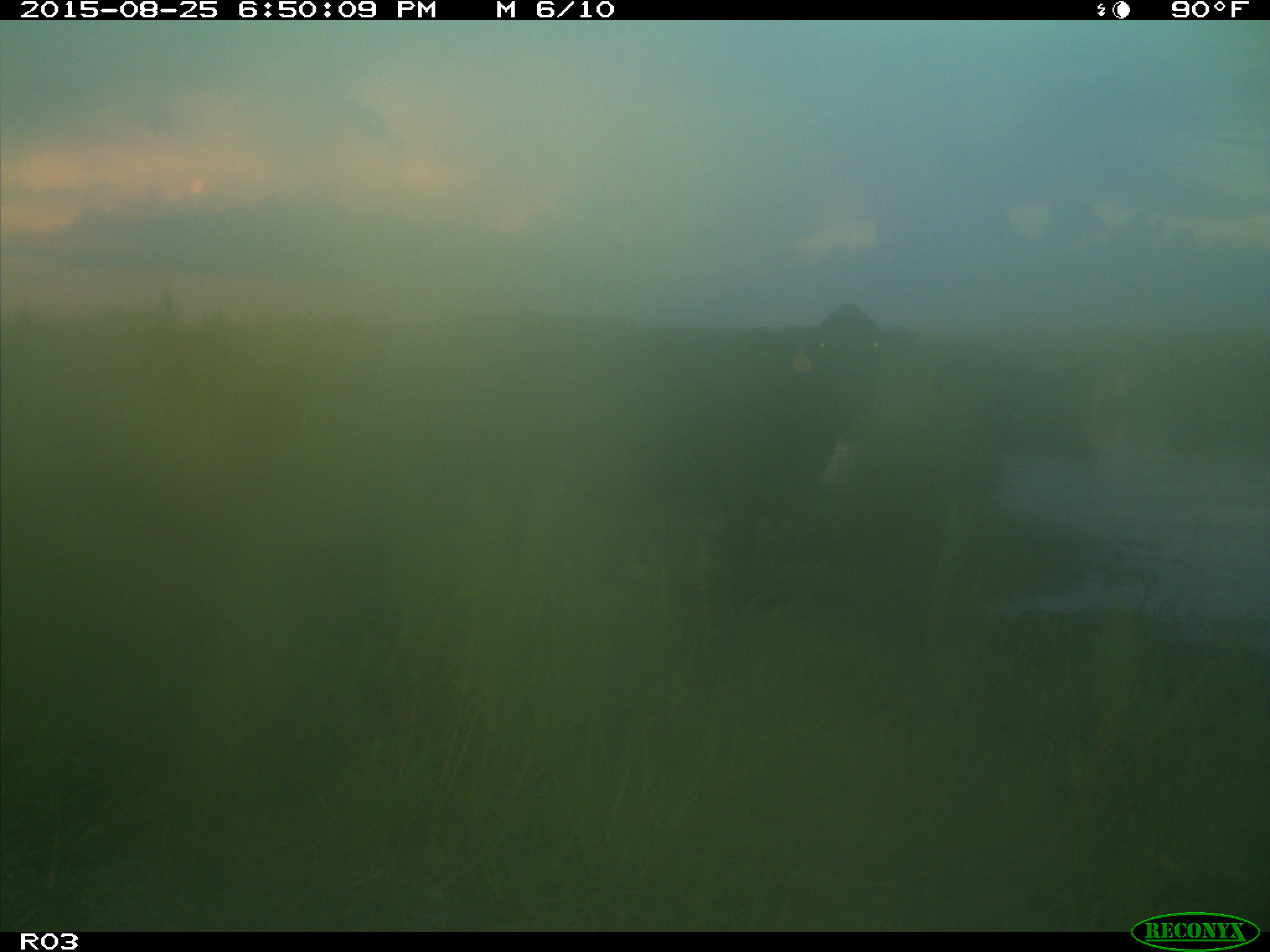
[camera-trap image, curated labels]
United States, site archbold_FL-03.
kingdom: Animalia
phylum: Chordata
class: Mammalia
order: Artiodactyla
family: Bovidae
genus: Bos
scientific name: Bos taurus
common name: domestic cow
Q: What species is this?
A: Bos taurus (domestic cow).